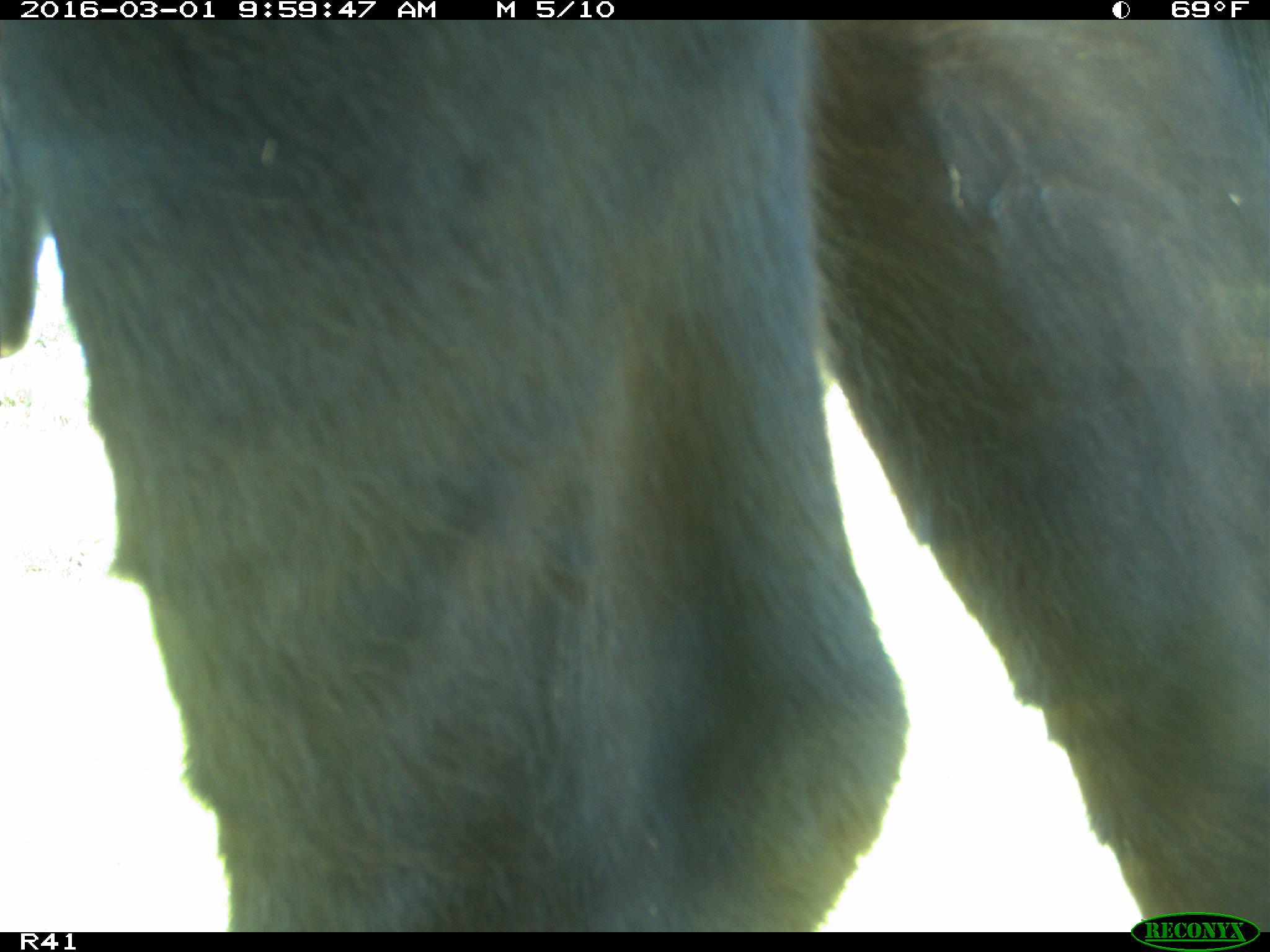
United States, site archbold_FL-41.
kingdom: Animalia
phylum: Chordata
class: Mammalia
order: Artiodactyla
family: Bovidae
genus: Bos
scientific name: Bos taurus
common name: domestic cow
Bos taurus (domestic cow).